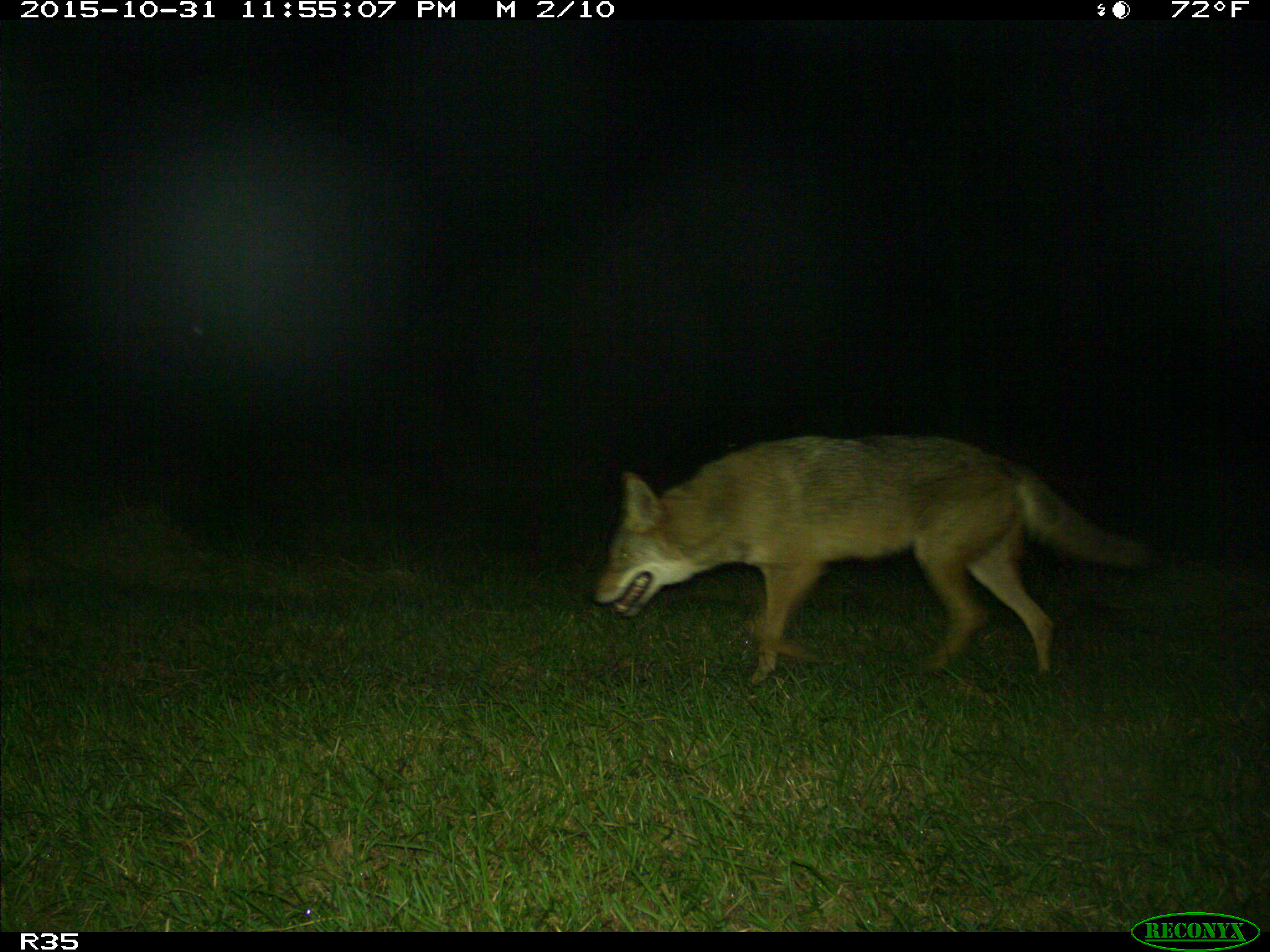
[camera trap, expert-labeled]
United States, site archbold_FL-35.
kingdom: Animalia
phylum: Chordata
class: Mammalia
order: Carnivora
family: Canidae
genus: Canis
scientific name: Canis latrans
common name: coyote